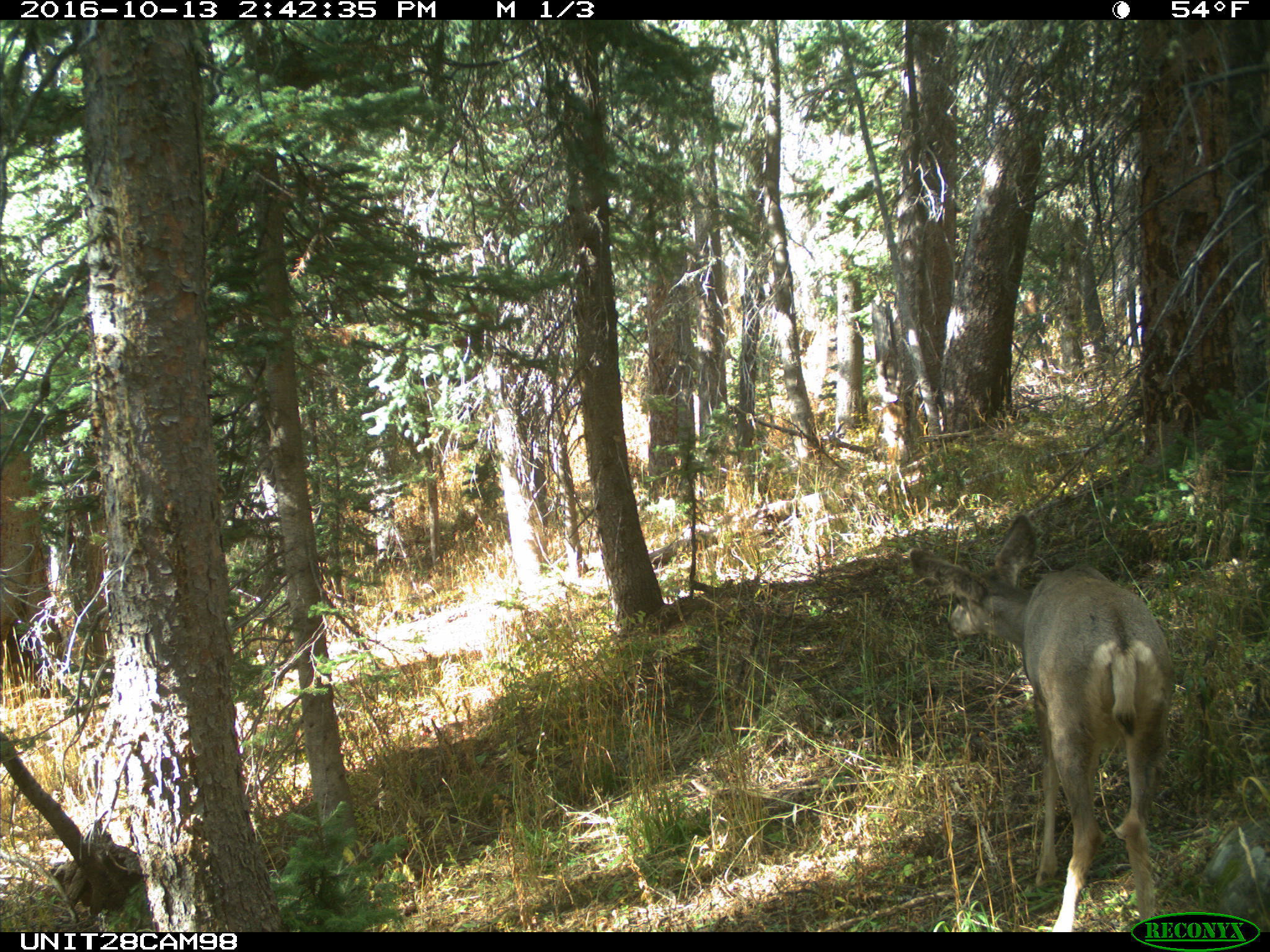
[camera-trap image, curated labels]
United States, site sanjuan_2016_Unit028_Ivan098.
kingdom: Animalia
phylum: Chordata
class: Mammalia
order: Artiodactyla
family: Cervidae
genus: Odocoileus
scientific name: Odocoileus hemionus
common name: mule deer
Odocoileus hemionus (mule deer).